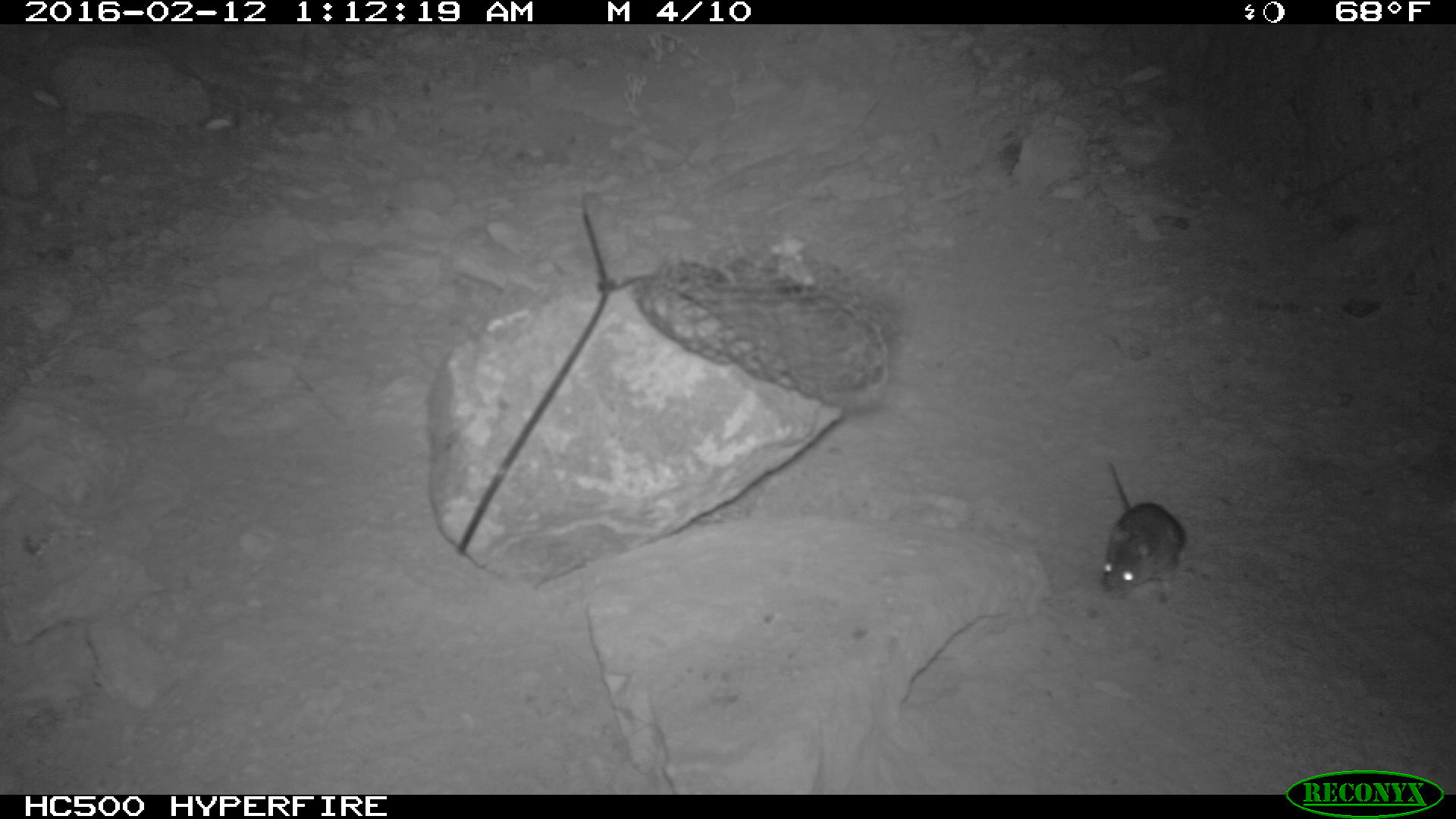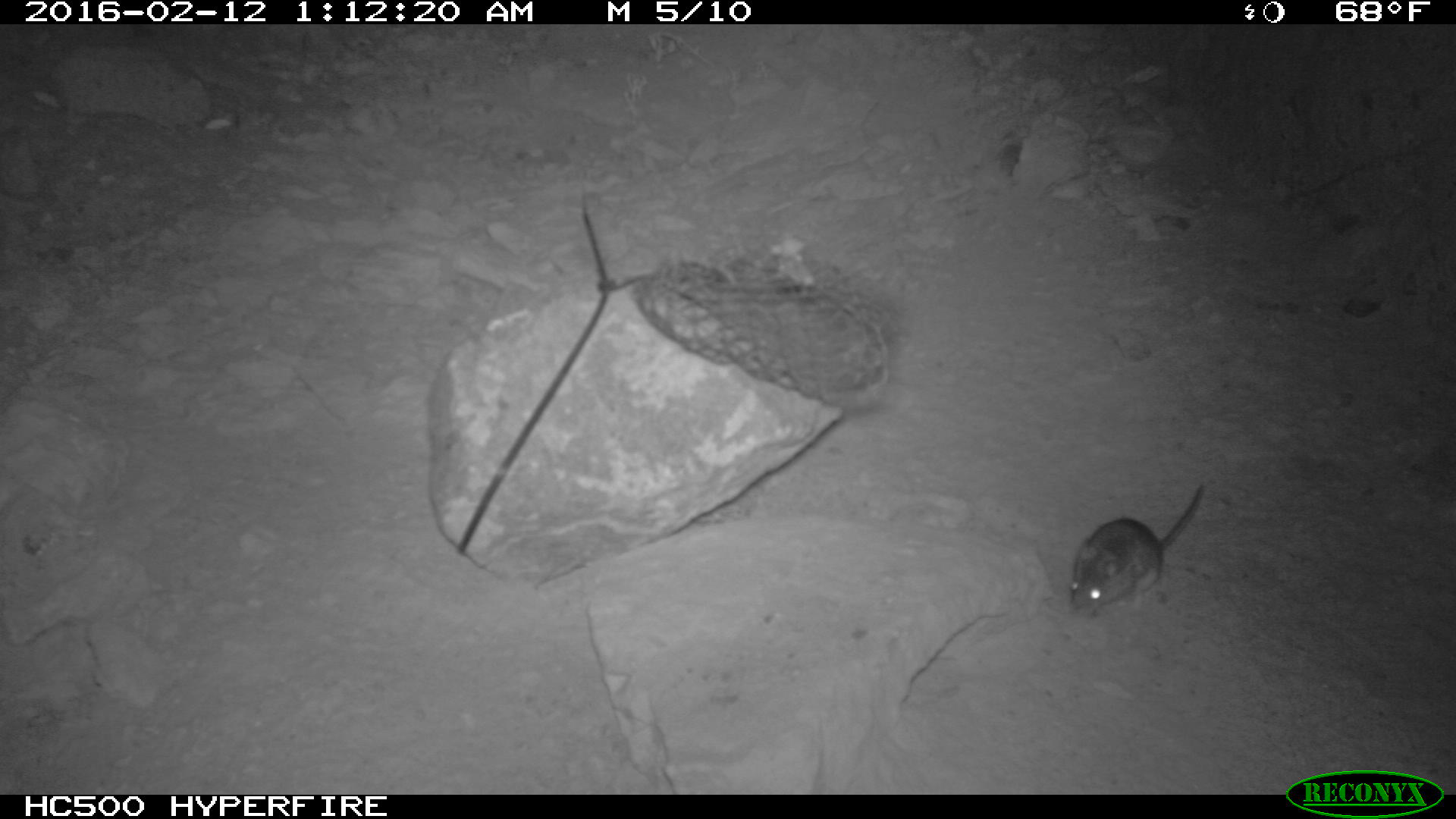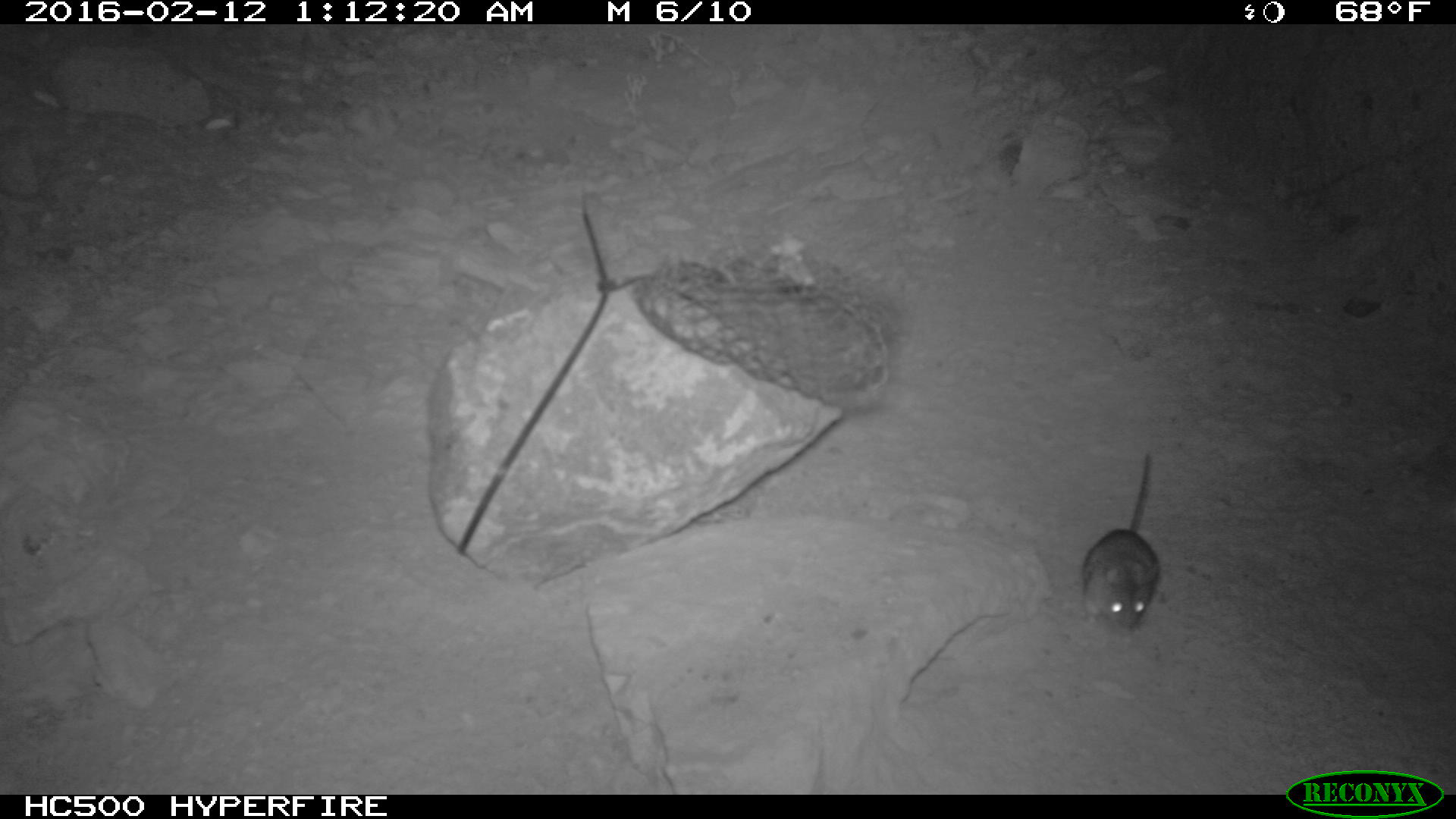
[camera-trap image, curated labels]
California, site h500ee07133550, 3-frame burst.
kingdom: Animalia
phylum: Chordata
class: Mammalia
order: Rodentia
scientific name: Rodentia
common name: rodent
Rodent (Rodentia).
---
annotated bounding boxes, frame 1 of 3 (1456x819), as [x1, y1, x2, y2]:
rodent: [1101, 460, 1186, 602]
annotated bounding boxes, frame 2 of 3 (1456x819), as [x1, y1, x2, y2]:
rodent: [1066, 479, 1206, 620]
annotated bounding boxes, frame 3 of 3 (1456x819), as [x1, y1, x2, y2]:
rodent: [1083, 453, 1161, 640]